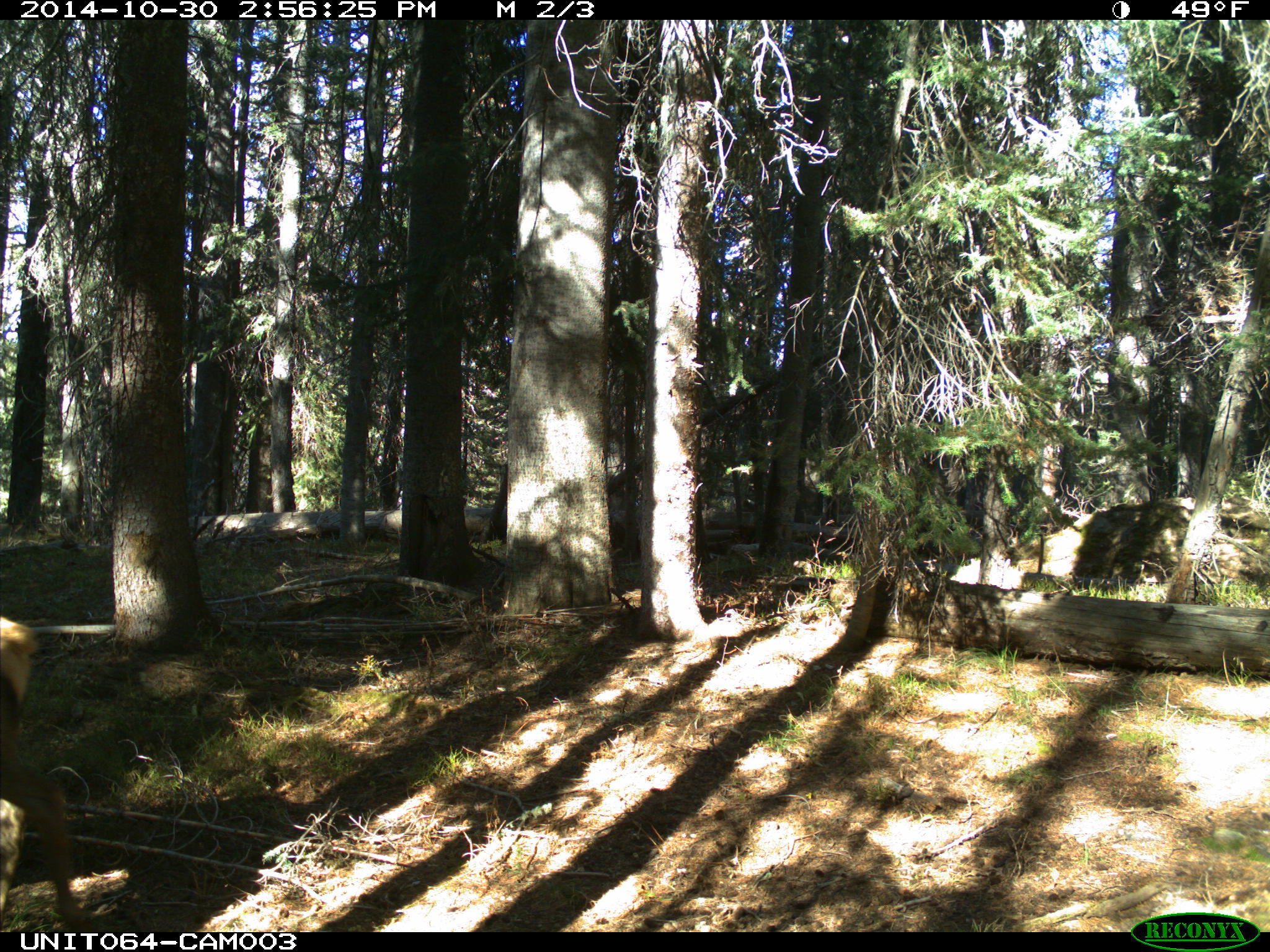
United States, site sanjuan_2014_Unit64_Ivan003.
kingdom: Animalia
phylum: Chordata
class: Mammalia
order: Artiodactyla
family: Cervidae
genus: Cervus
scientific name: Cervus elaphus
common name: red deer